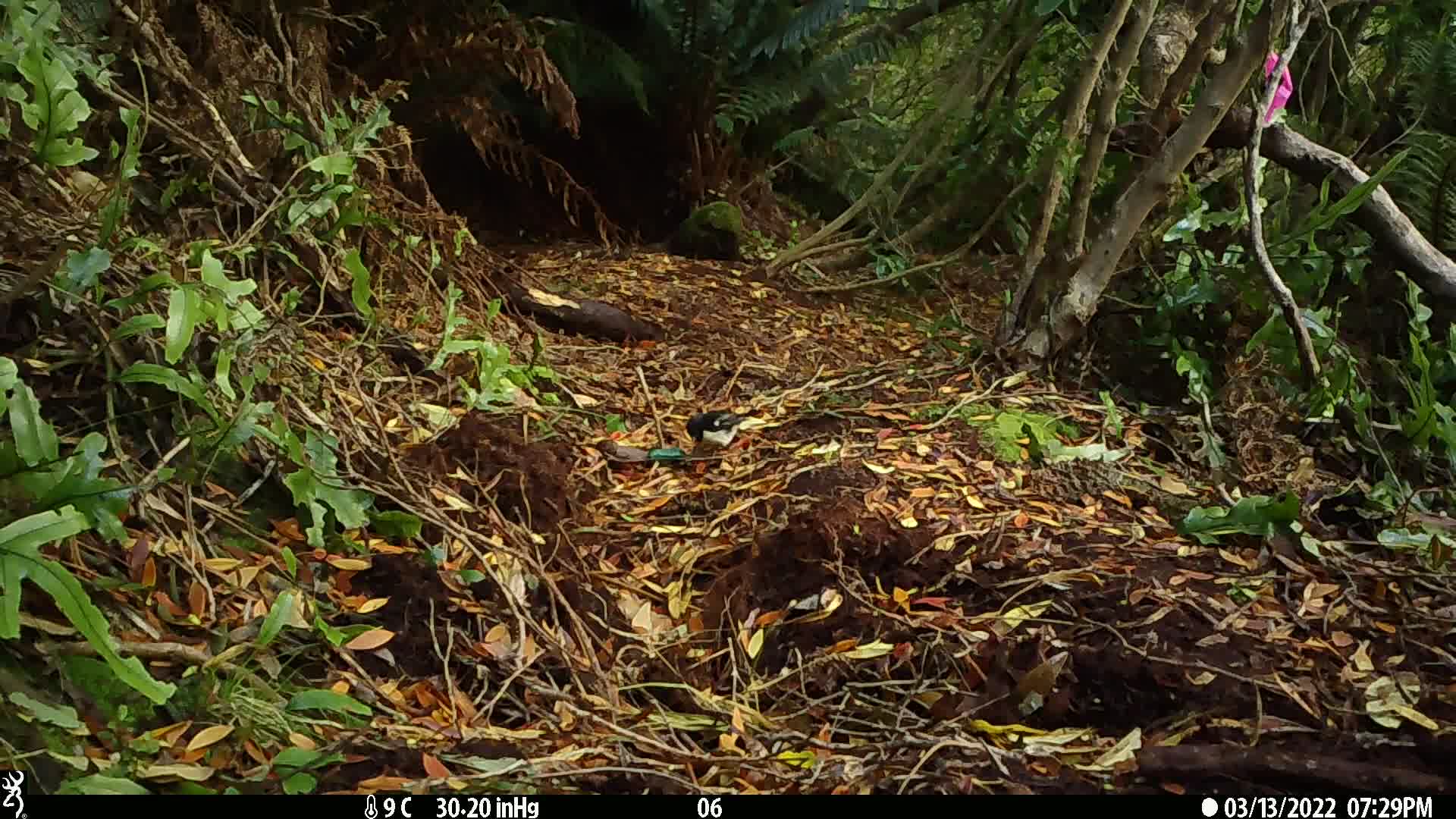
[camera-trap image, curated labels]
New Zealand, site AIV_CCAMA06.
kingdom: Animalia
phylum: Chordata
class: Aves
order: Passeriformes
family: Petroicidae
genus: Petroica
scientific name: Petroica macrocephala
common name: tomtit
Tomtit (Petroica macrocephala).